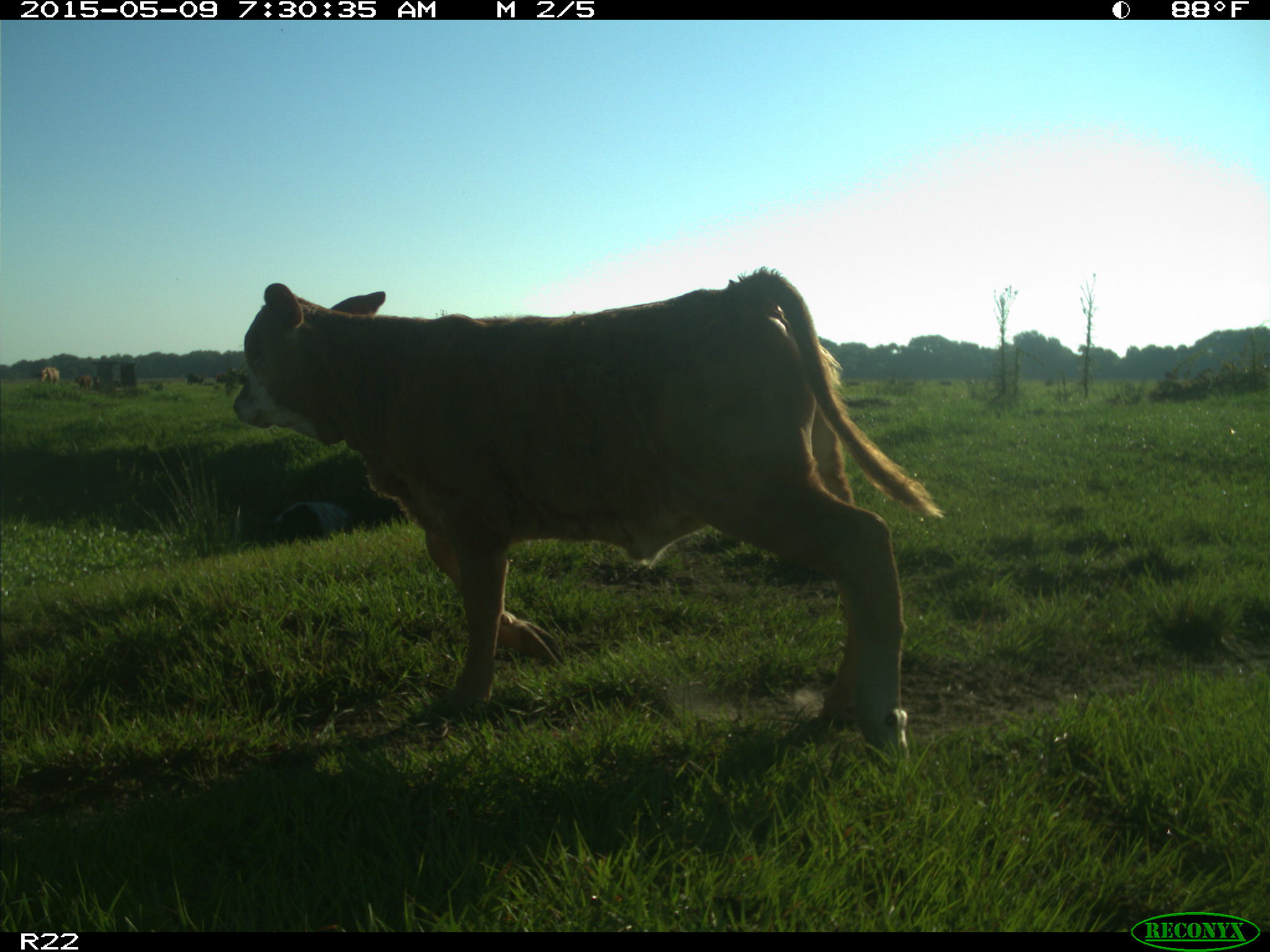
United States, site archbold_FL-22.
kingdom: Animalia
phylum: Chordata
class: Mammalia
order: Artiodactyla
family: Bovidae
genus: Bos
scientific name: Bos taurus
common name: domestic cow